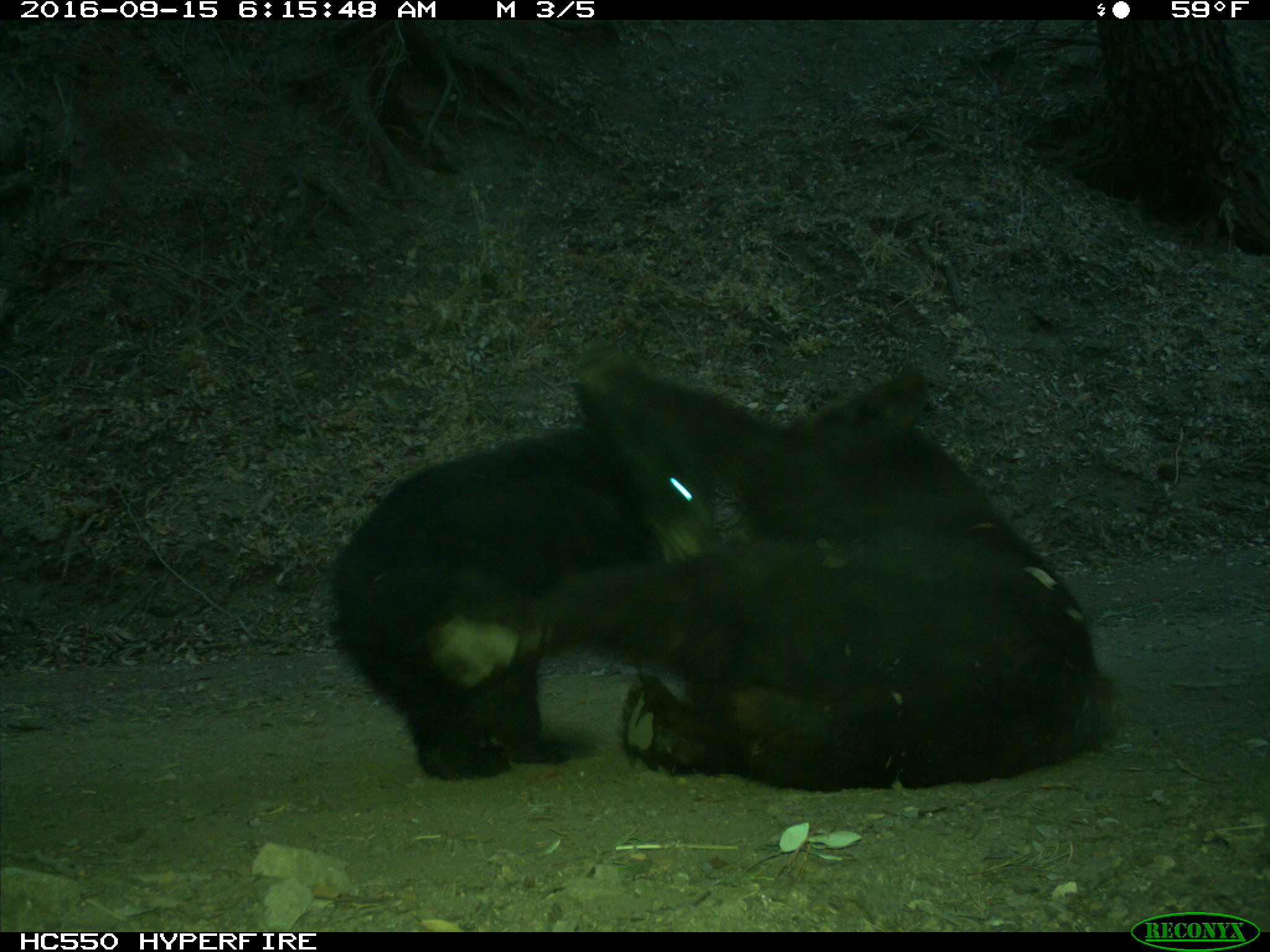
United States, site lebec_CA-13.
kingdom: Animalia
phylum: Chordata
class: Mammalia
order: Carnivora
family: Ursidae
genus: Ursus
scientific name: Ursus americanus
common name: american black bear